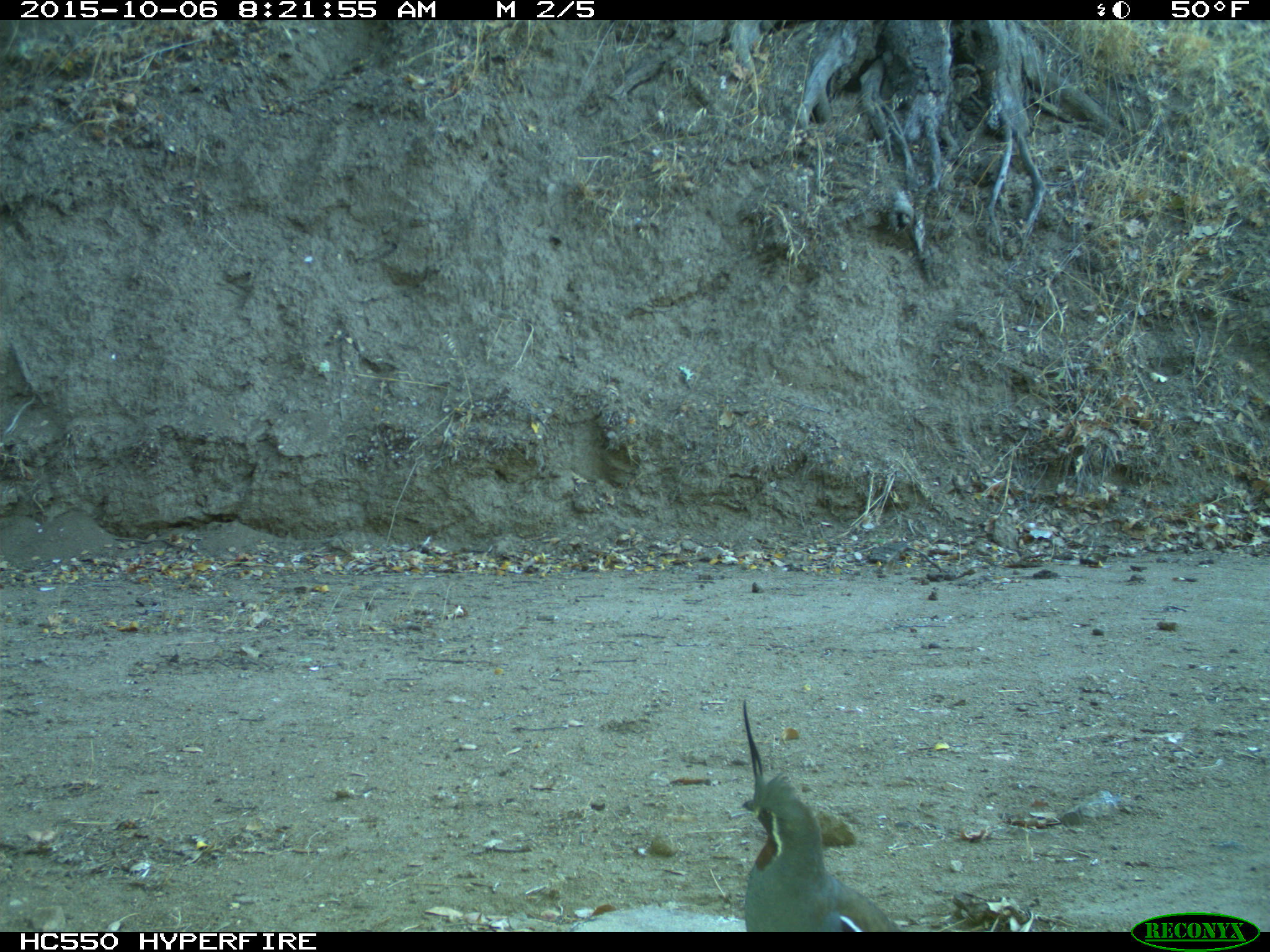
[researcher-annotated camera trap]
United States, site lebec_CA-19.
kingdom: Animalia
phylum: Chordata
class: Aves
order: Galliformes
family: Odontophoridae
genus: Callipepla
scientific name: Callipepla californica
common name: california quail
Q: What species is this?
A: Callipepla californica (california quail).